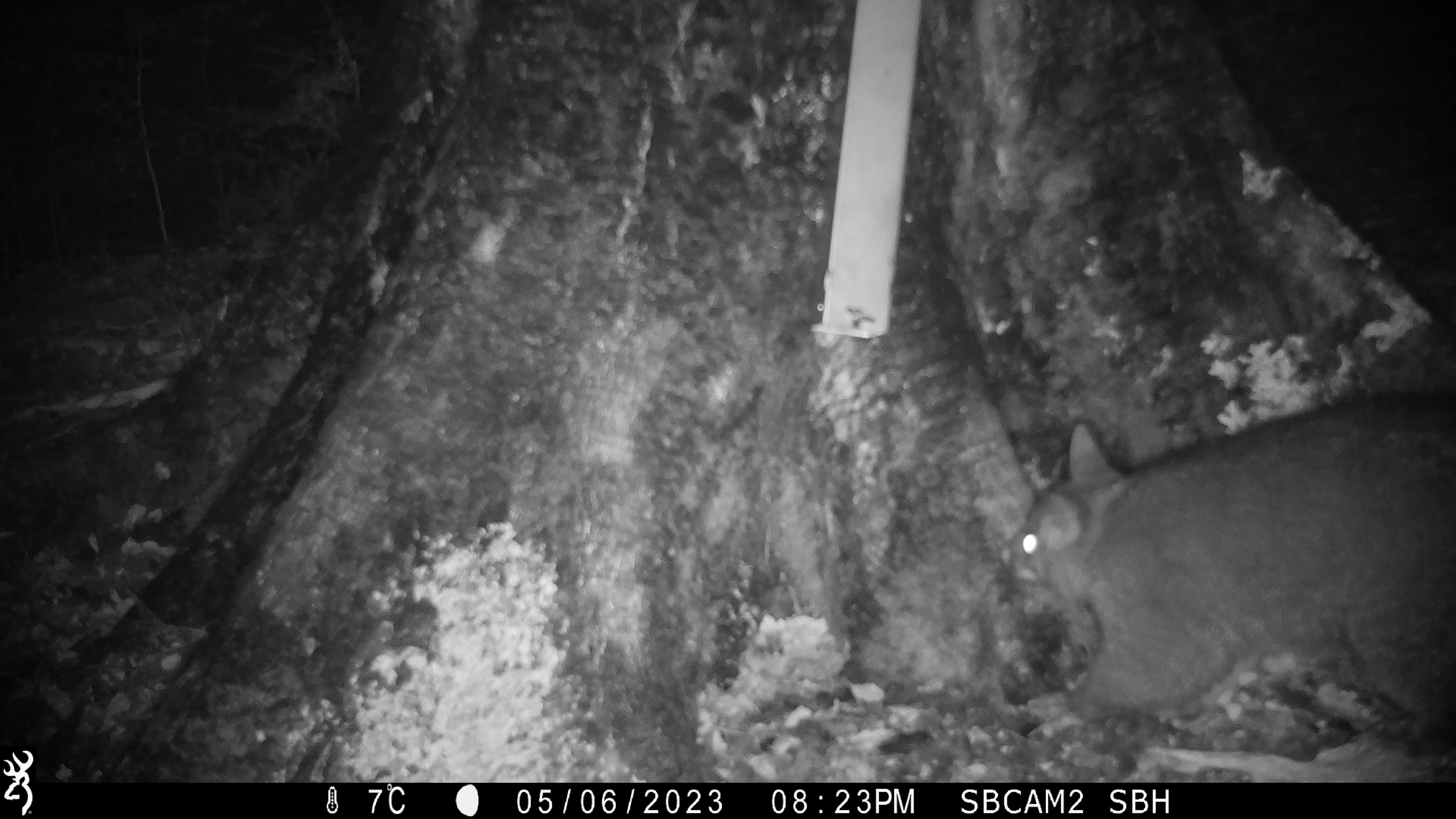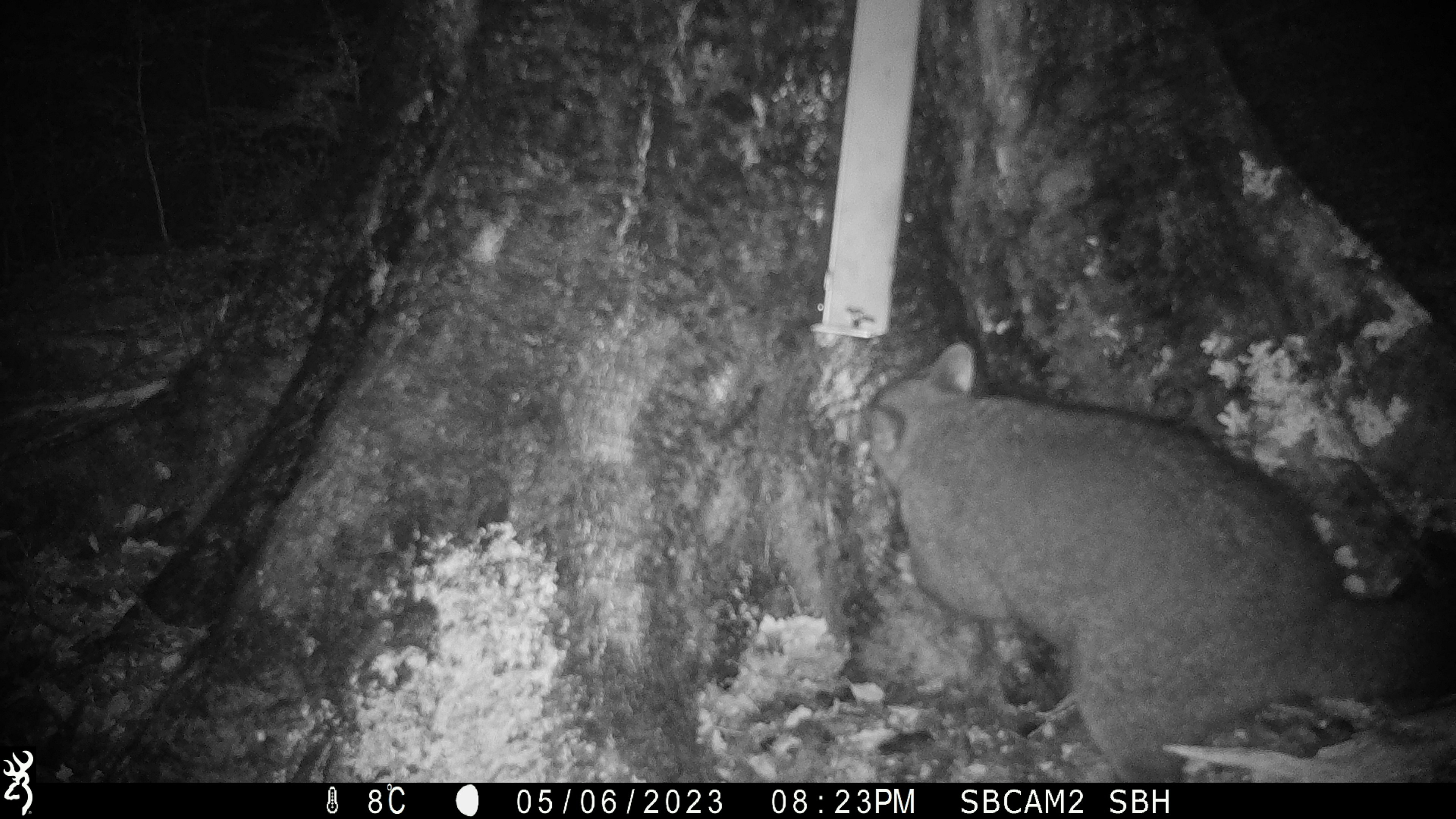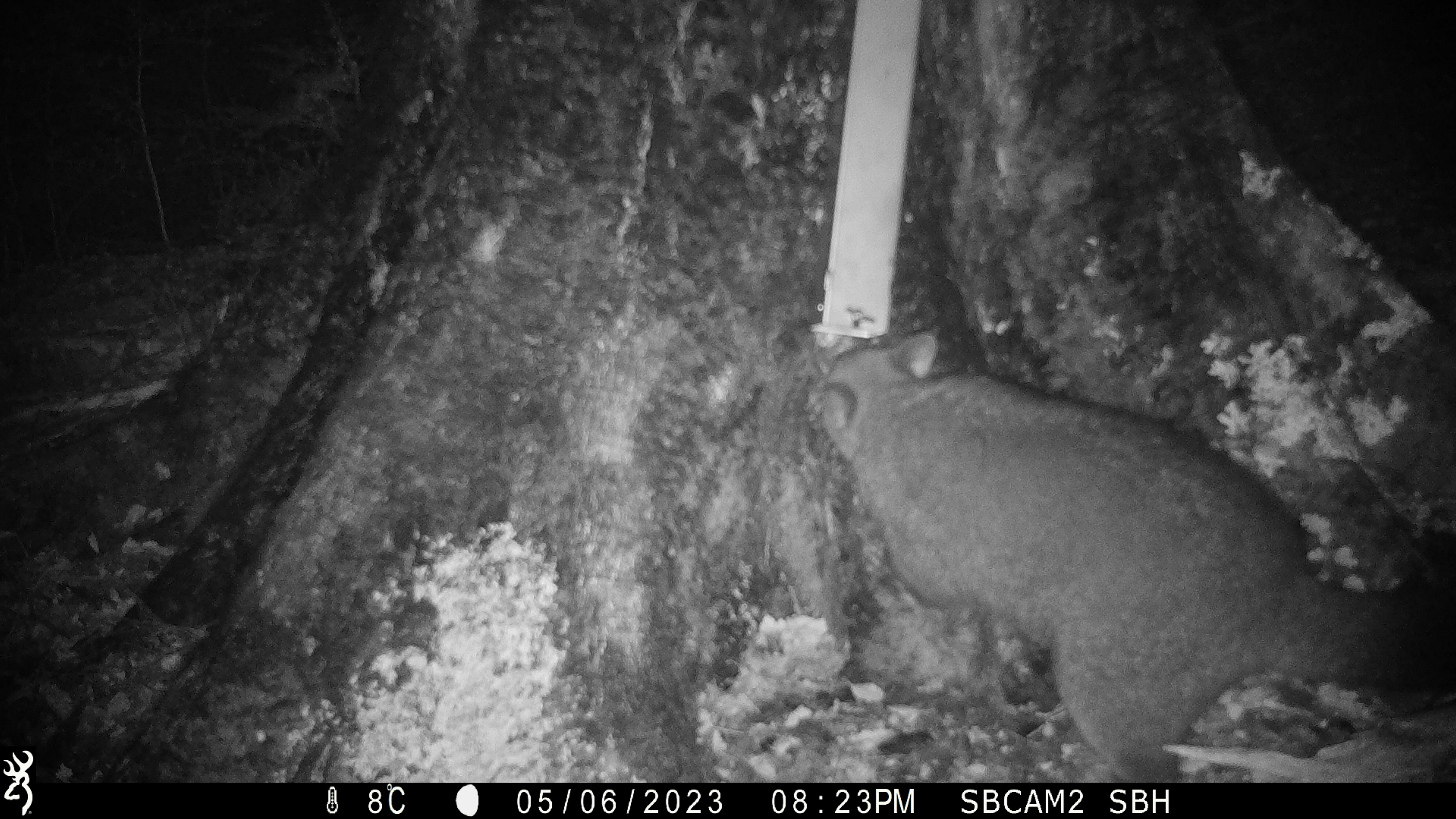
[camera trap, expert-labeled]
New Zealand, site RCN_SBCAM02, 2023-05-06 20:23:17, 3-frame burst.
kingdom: Animalia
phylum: Chordata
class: Mammalia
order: Diprotodontia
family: Phalangeridae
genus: Trichosurus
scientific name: Trichosurus vulpecula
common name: common brushtail possum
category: possum